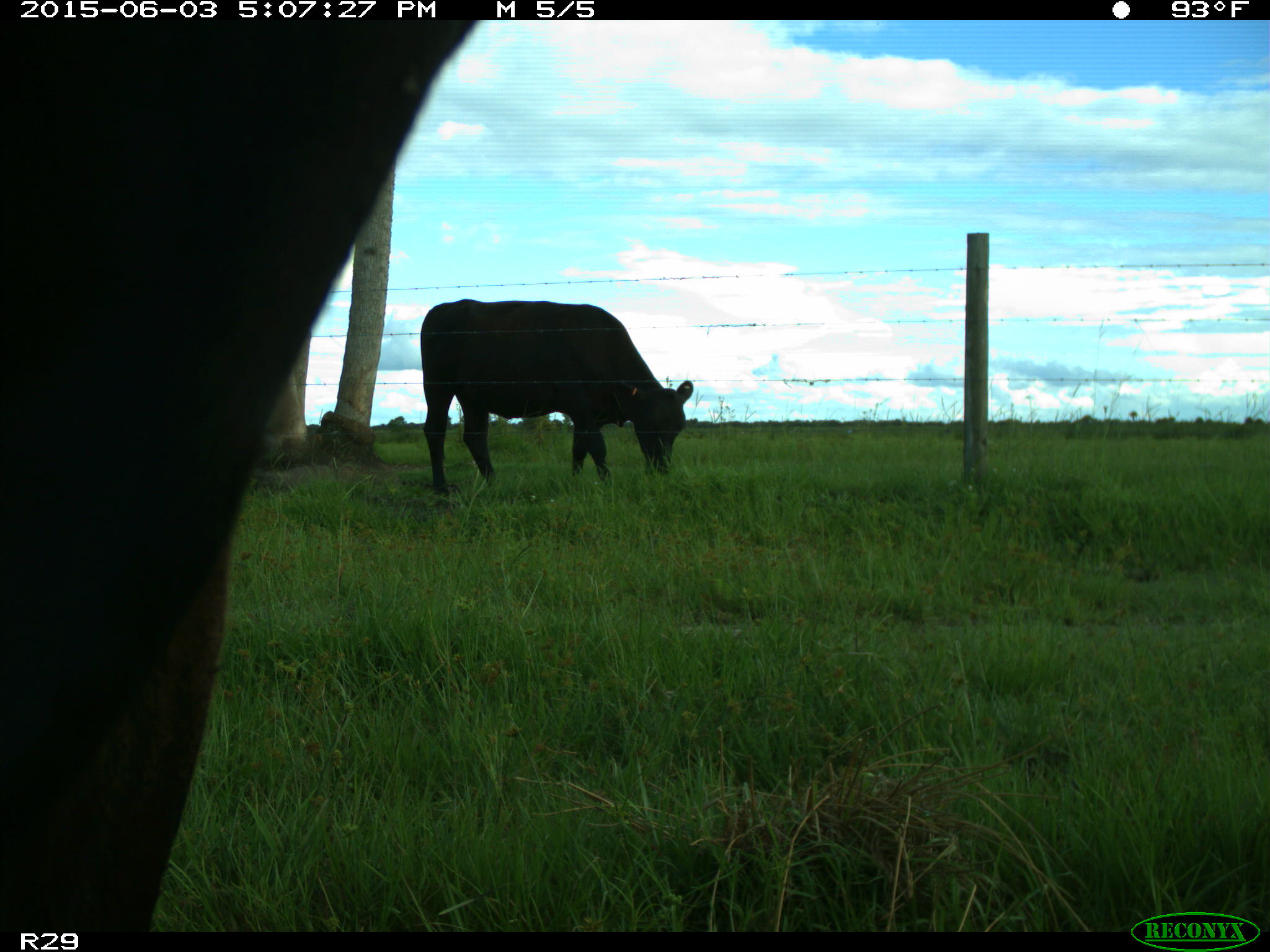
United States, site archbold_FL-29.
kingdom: Animalia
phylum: Chordata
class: Mammalia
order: Artiodactyla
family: Bovidae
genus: Bos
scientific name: Bos taurus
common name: domestic cow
Bos taurus (domestic cow).